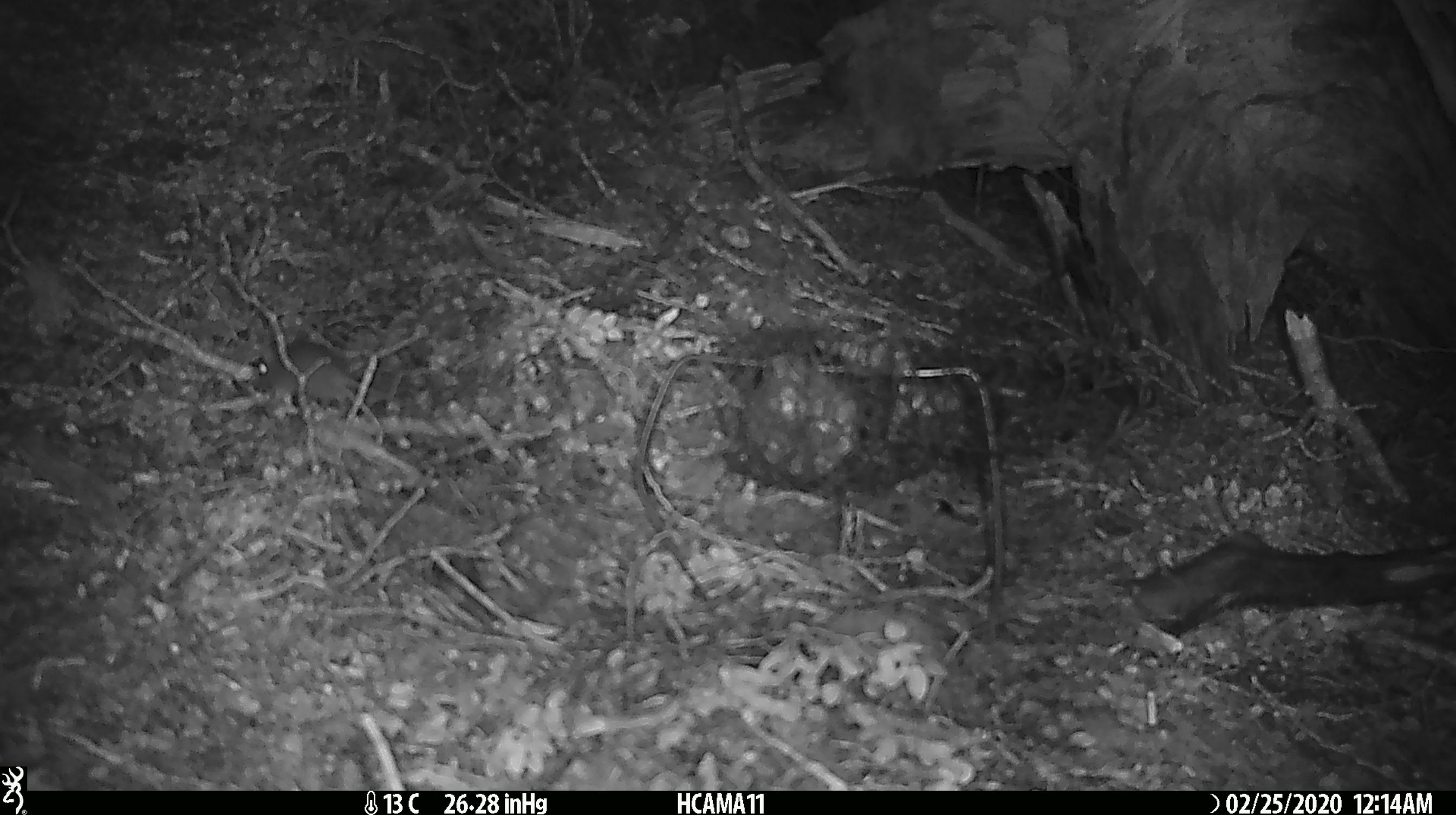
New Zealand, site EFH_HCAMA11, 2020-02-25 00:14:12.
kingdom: Animalia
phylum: Chordata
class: Mammalia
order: Rodentia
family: Muridae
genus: Mus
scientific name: Mus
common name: mouse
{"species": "mouse (Mus)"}